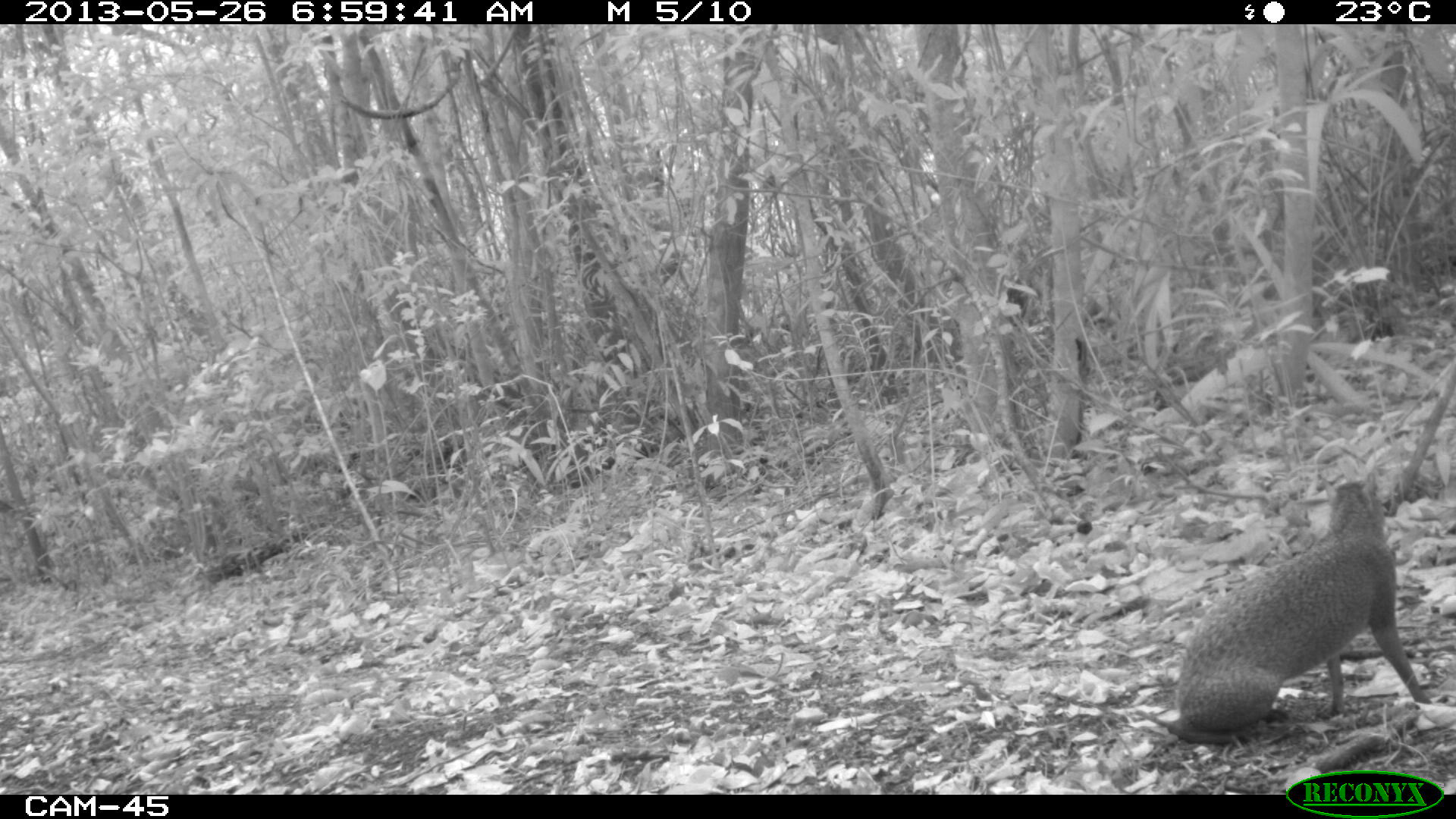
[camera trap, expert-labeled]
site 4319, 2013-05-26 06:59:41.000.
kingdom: Animalia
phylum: Chordata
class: Mammalia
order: Rodentia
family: Dasyproctidae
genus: Dasyprocta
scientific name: Dasyprocta punctata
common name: central american agouti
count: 1